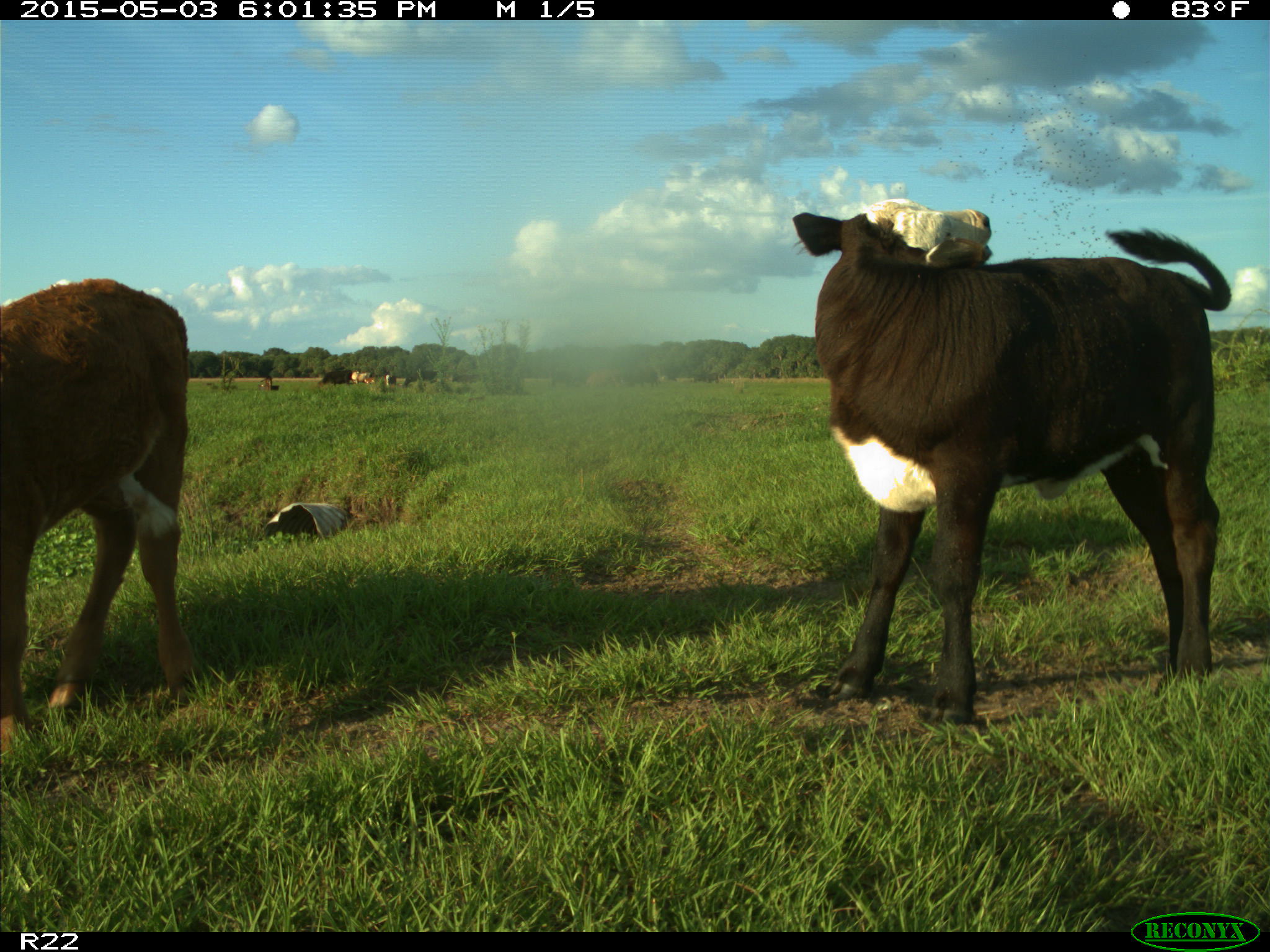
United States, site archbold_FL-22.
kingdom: Animalia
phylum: Chordata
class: Mammalia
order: Artiodactyla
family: Bovidae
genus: Bos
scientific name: Bos taurus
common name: domestic cow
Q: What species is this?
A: Bos taurus (domestic cow).